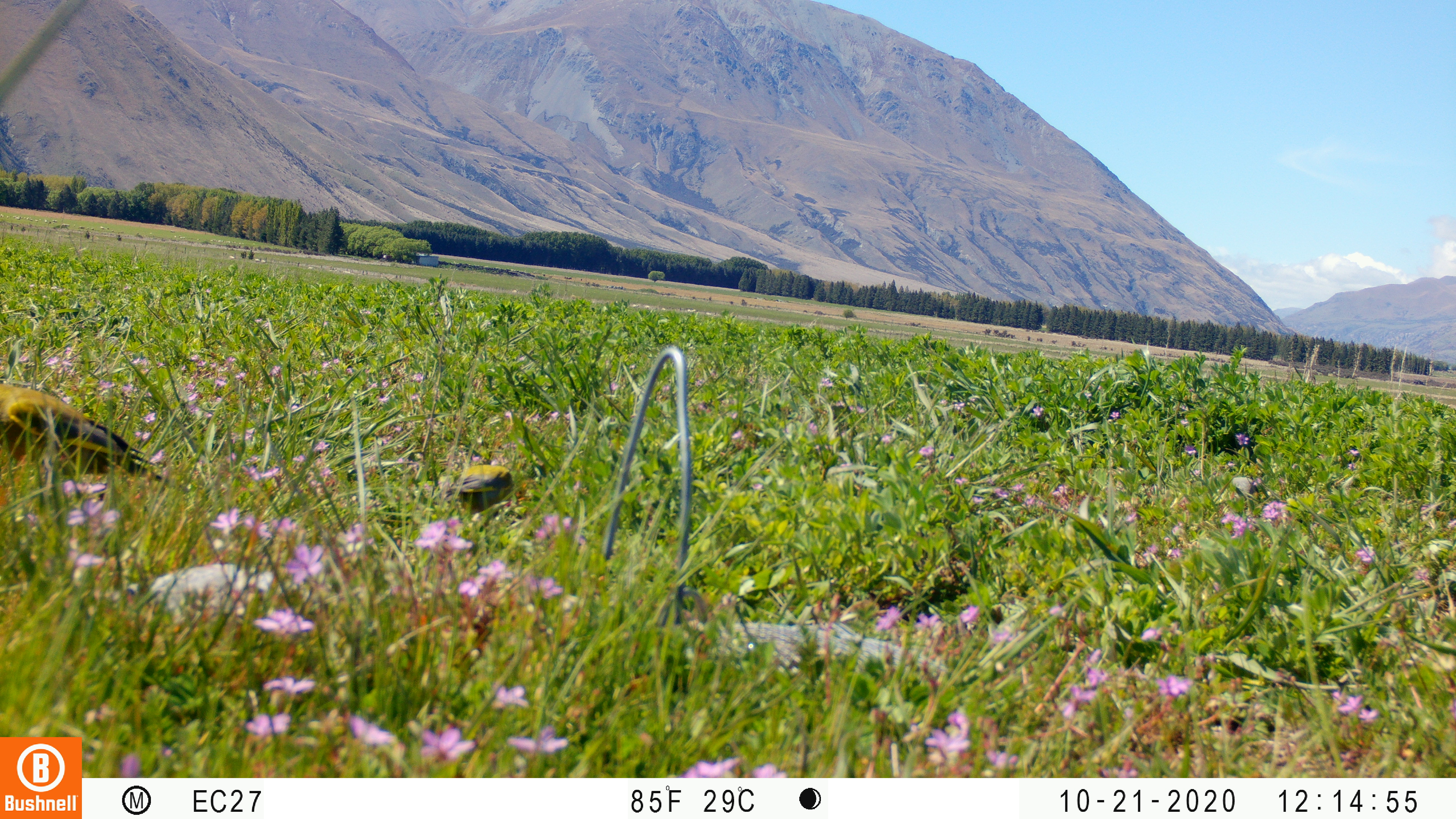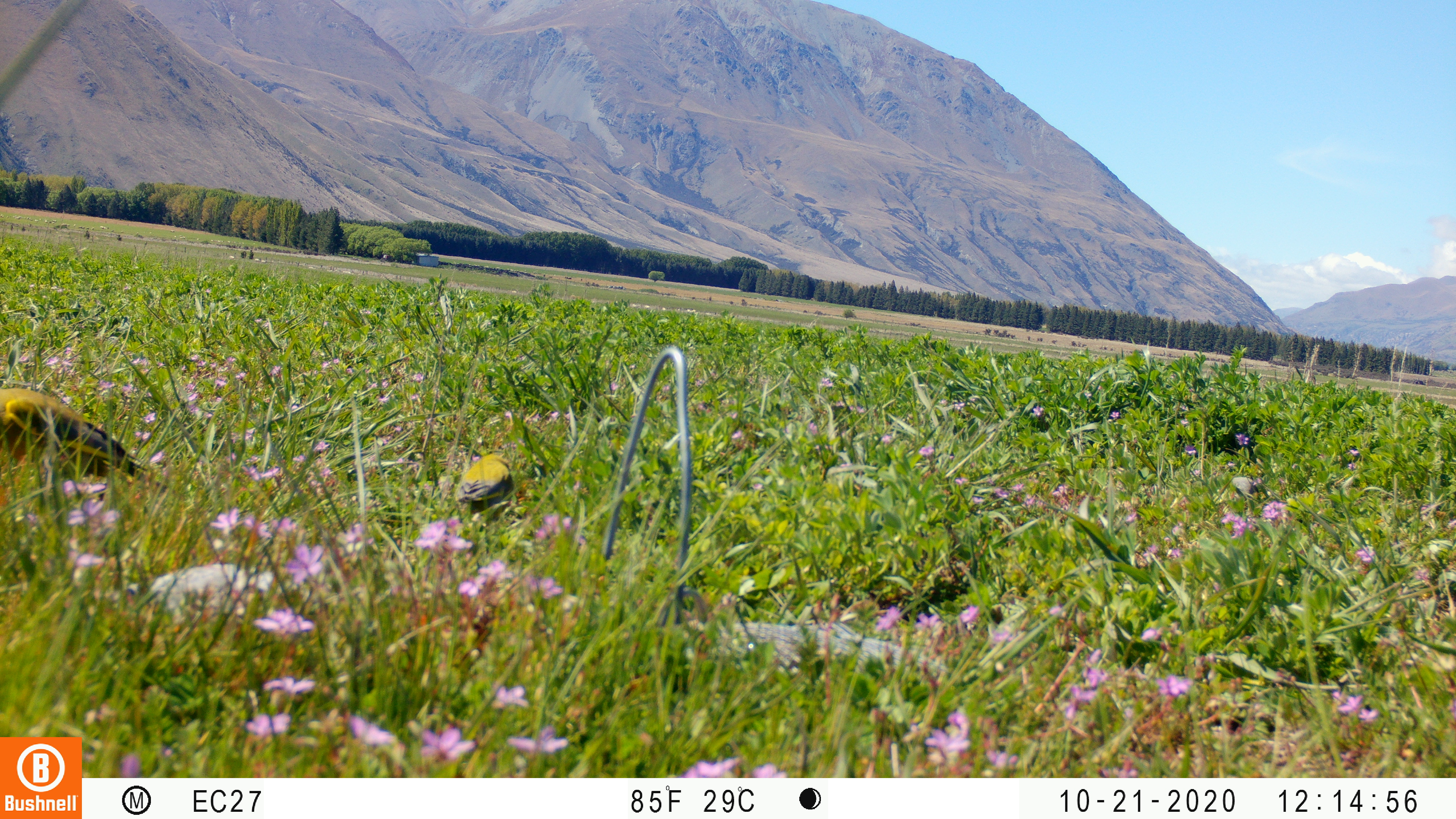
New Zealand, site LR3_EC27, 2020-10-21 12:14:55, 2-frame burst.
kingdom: Animalia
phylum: Chordata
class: Aves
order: Passeriformes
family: Fringillidae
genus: Chloris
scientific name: Chloris chloris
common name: greenfinch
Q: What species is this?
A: Greenfinch (Chloris chloris).